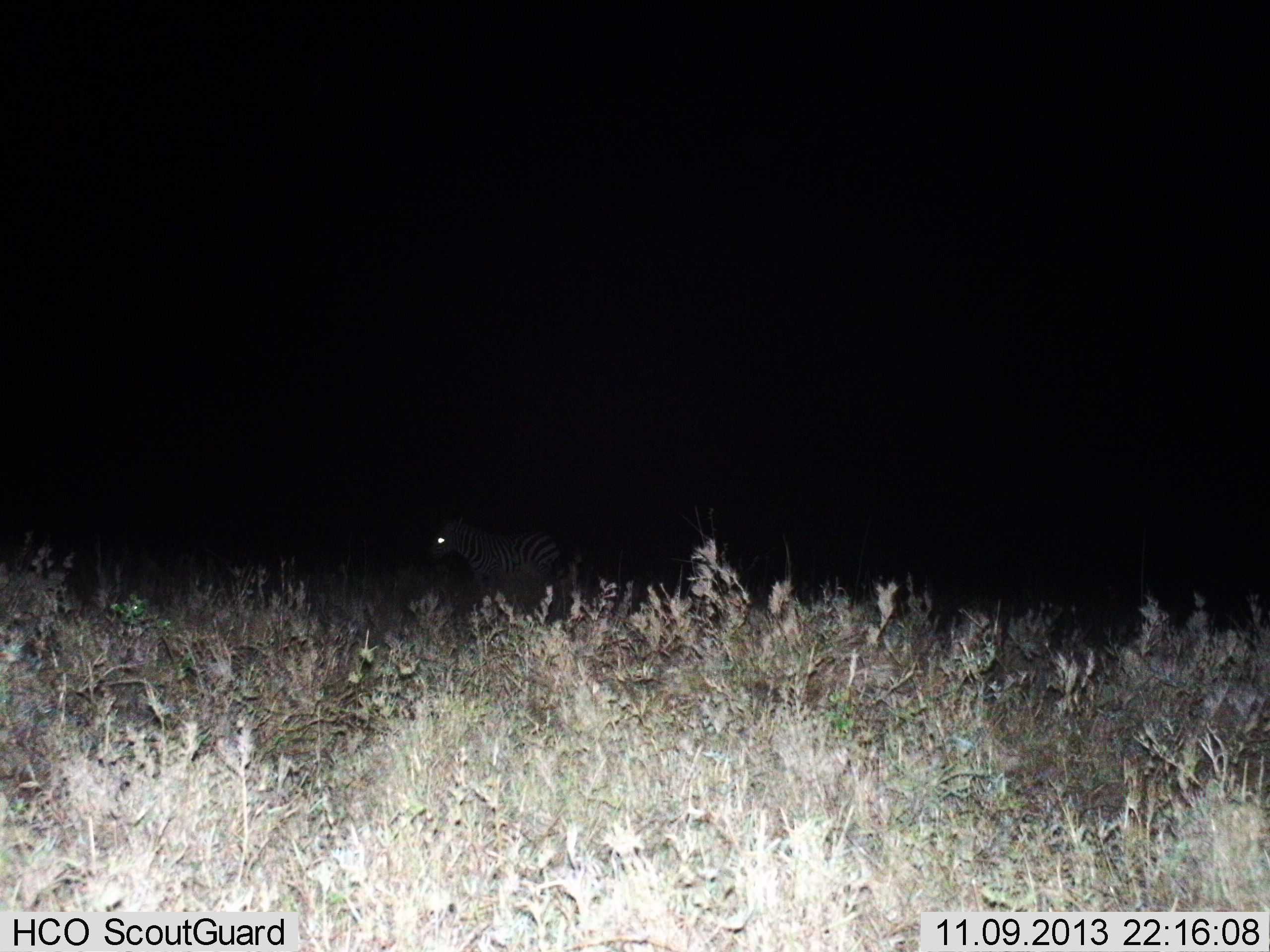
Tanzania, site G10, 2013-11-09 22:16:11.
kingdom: Animalia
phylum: Chordata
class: Mammalia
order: Perissodactyla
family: Equidae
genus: Equus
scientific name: Equus quagga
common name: plains zebra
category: zebra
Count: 1.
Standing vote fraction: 80%.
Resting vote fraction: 0%.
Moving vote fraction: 20%.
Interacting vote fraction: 0%.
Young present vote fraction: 0%.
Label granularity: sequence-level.